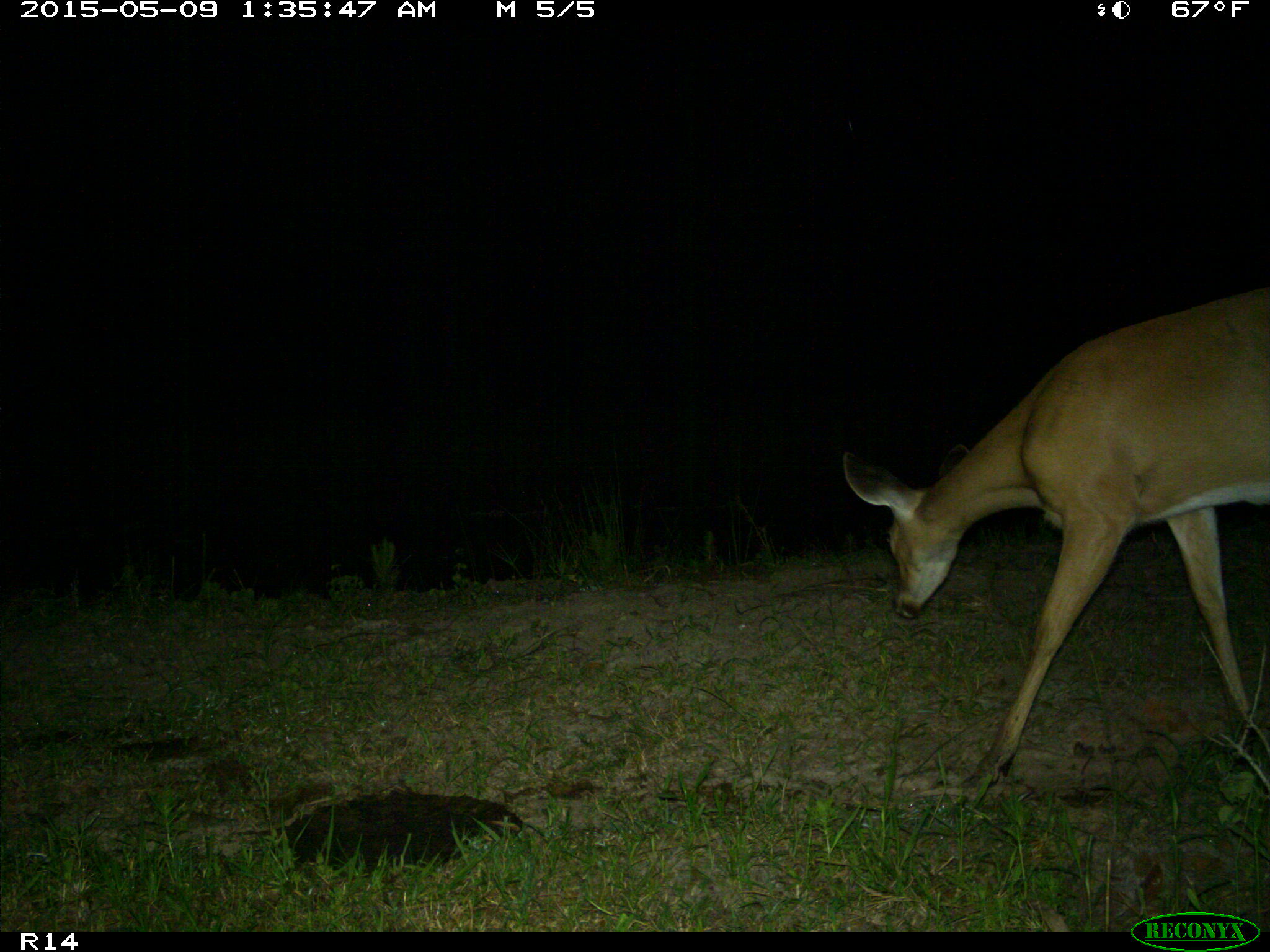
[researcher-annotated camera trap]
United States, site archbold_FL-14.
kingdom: Animalia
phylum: Chordata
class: Mammalia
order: Artiodactyla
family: Cervidae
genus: Odocoileus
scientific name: Odocoileus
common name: deer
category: unidentified deer